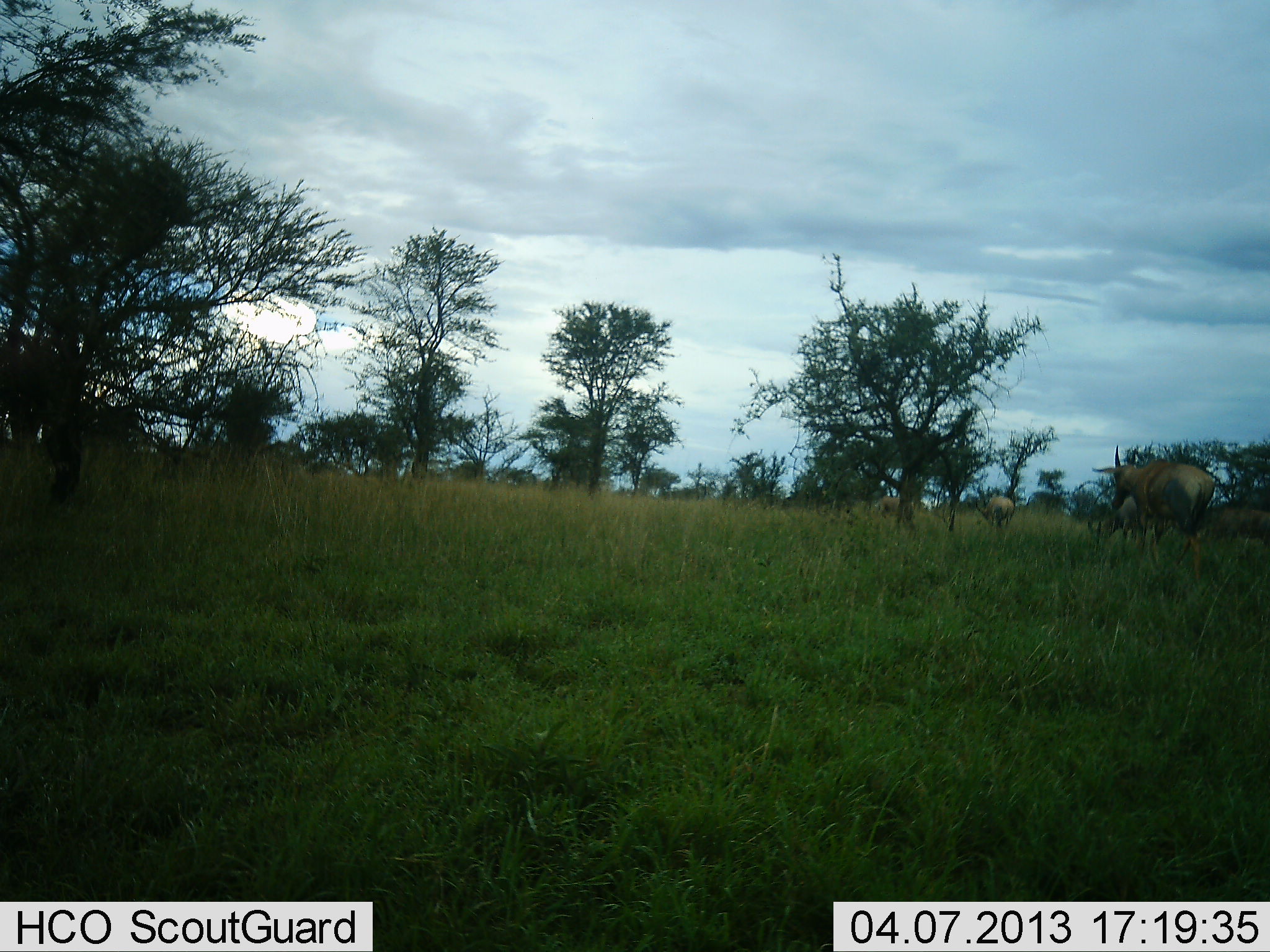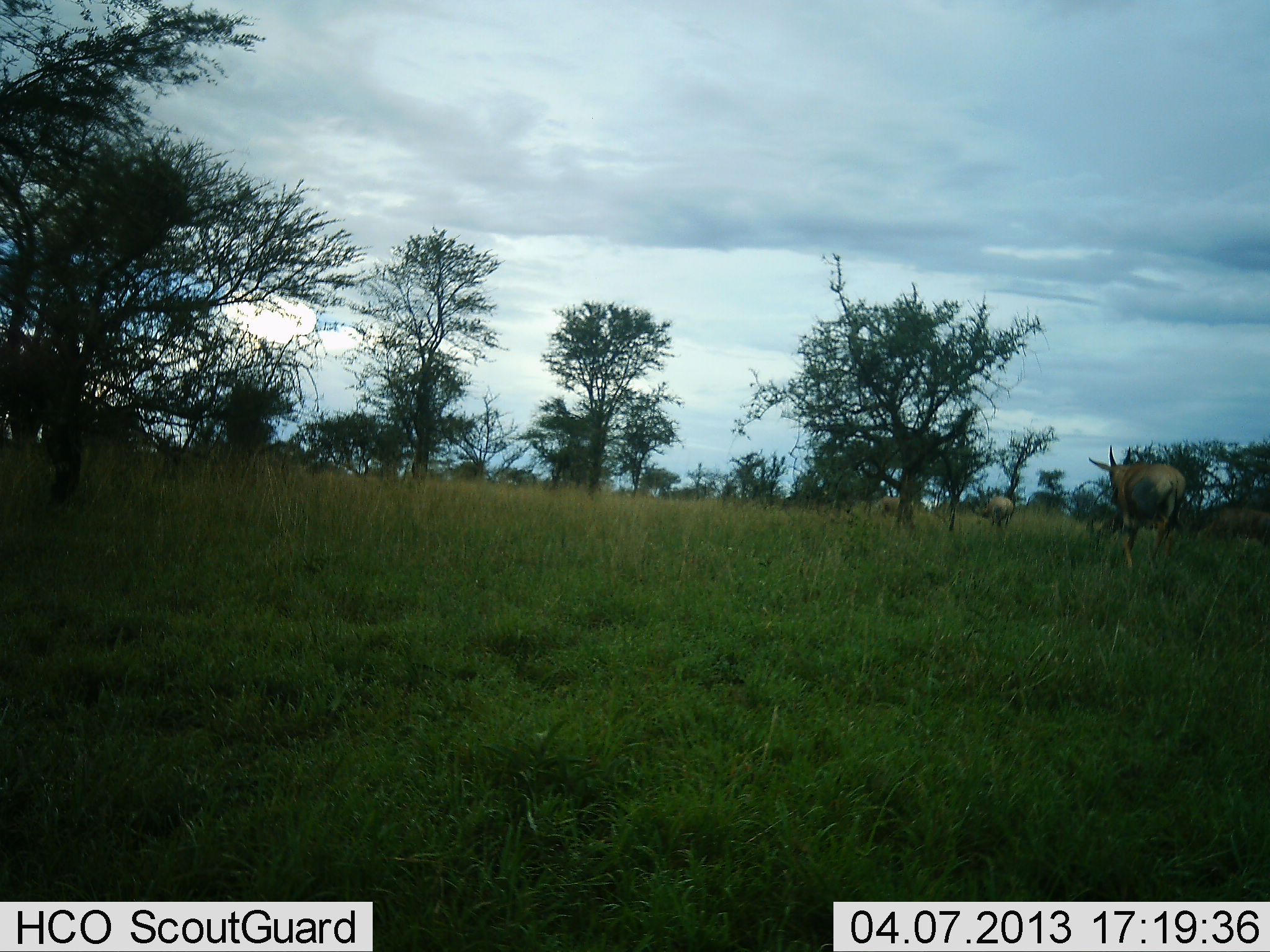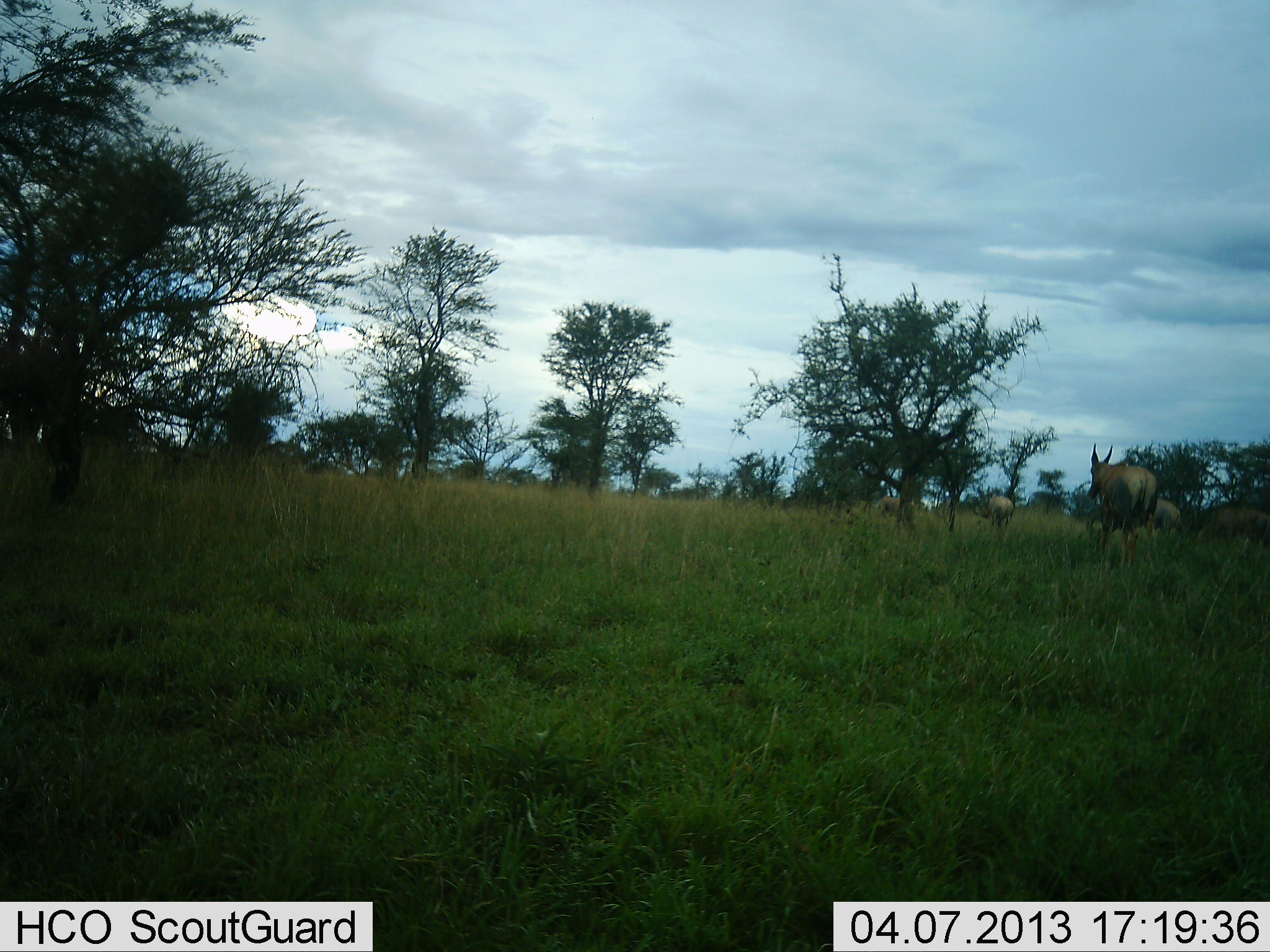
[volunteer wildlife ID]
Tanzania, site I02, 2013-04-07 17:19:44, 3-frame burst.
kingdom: Animalia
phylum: Chordata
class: Mammalia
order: Artiodactyla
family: Bovidae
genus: Tragelaphus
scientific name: Tragelaphus oryx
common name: eland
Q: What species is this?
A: Eland (Tragelaphus oryx).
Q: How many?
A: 4.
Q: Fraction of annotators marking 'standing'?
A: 33%.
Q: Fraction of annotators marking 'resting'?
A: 0%.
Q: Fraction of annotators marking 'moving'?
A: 100%.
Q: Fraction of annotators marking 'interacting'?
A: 0%.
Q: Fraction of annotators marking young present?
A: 0%.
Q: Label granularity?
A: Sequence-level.